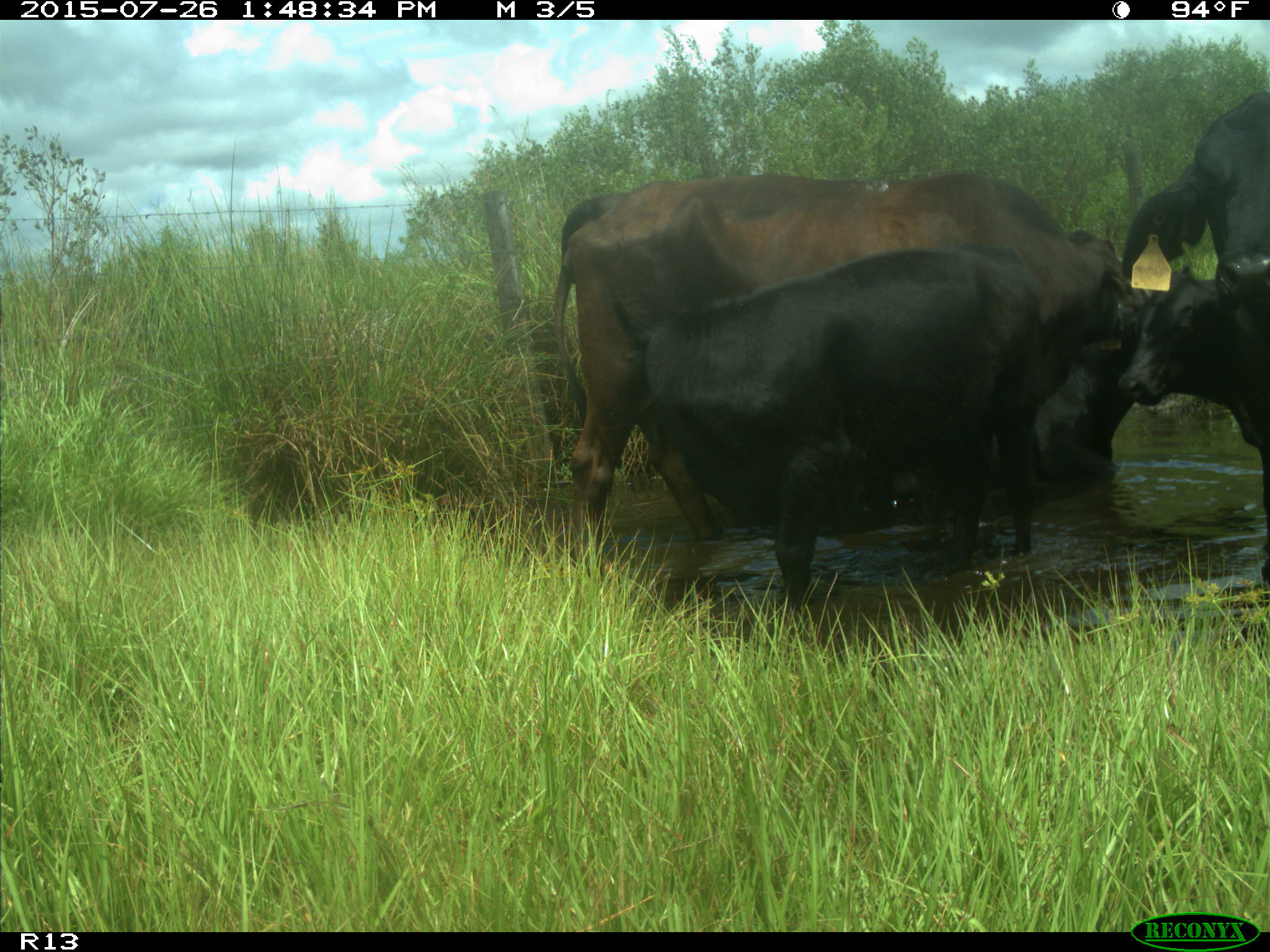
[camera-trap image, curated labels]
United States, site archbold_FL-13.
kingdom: Animalia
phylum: Chordata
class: Mammalia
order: Artiodactyla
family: Bovidae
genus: Bos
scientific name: Bos taurus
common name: domestic cow